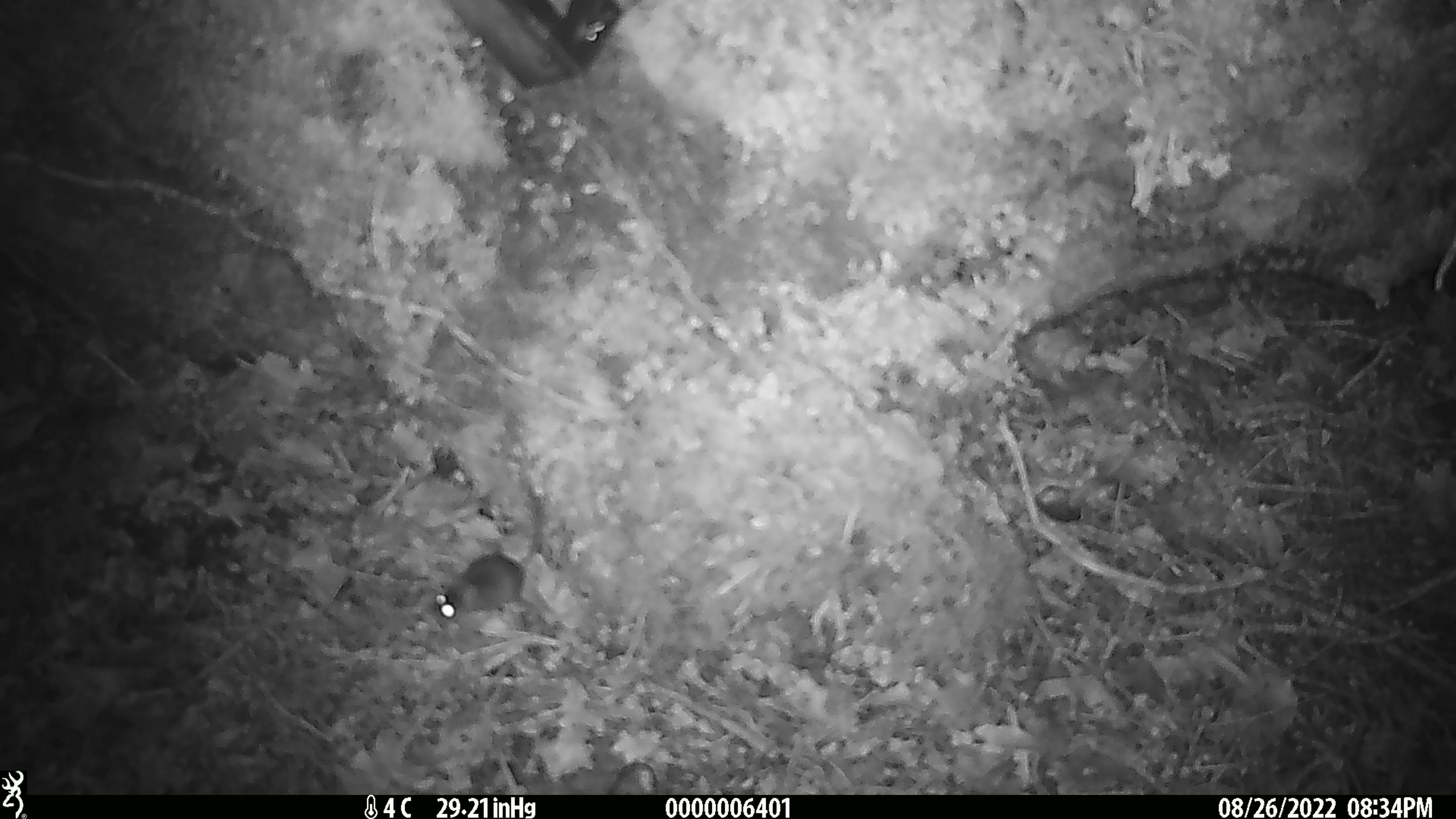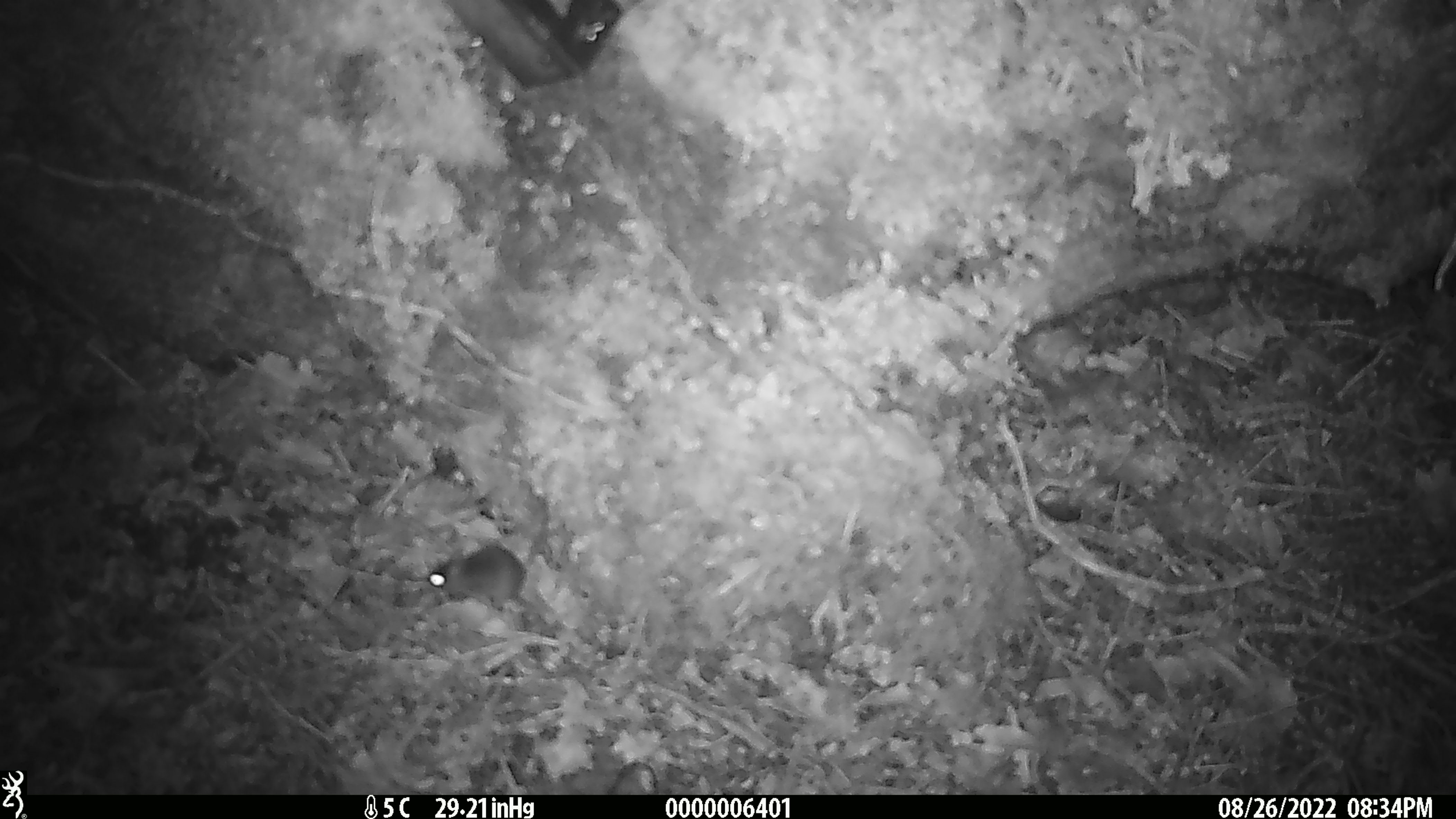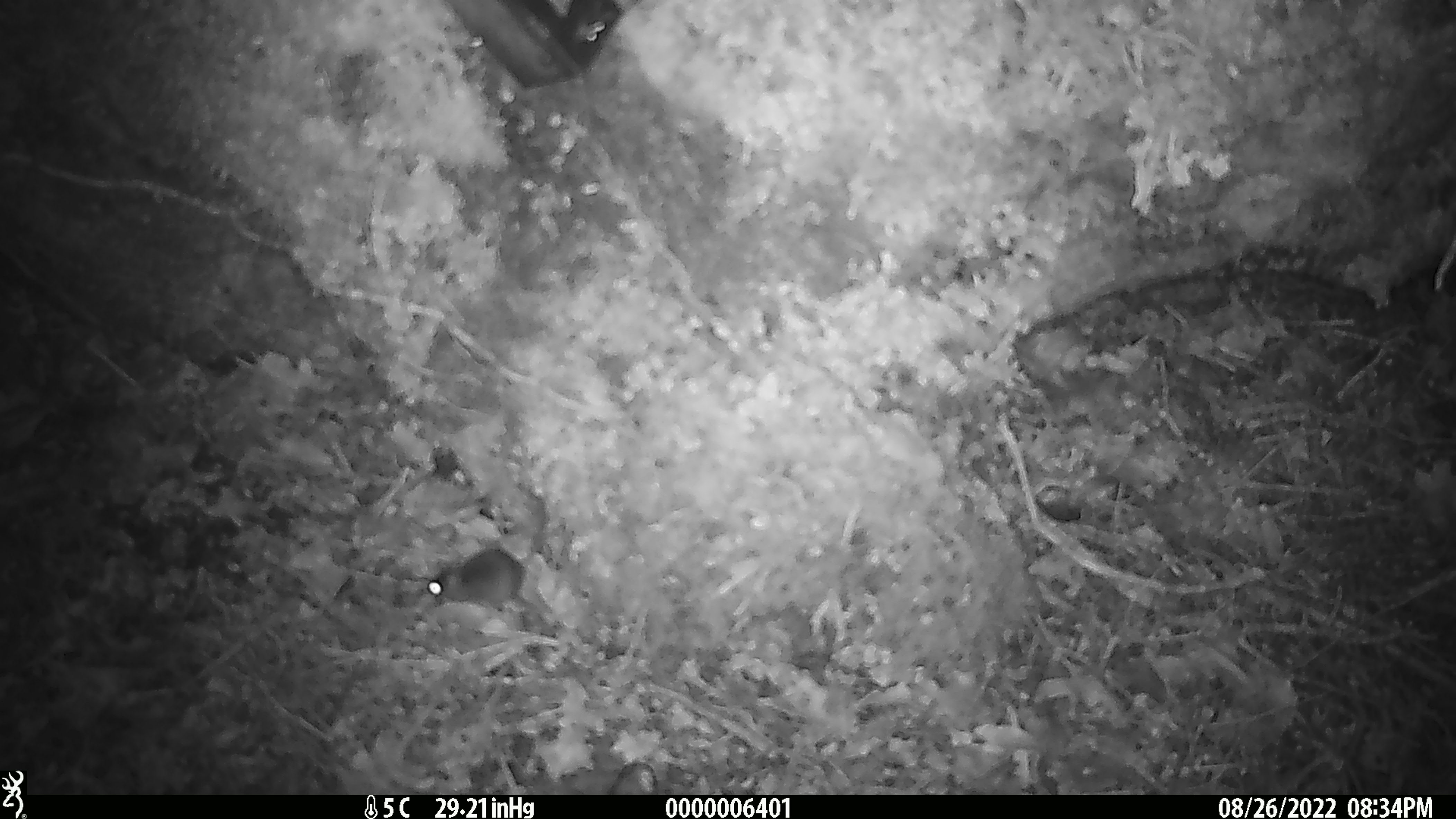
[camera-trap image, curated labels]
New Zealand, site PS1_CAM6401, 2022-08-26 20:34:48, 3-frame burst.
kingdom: Animalia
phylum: Chordata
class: Mammalia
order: Rodentia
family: Muridae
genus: Mus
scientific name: Mus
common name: mouse